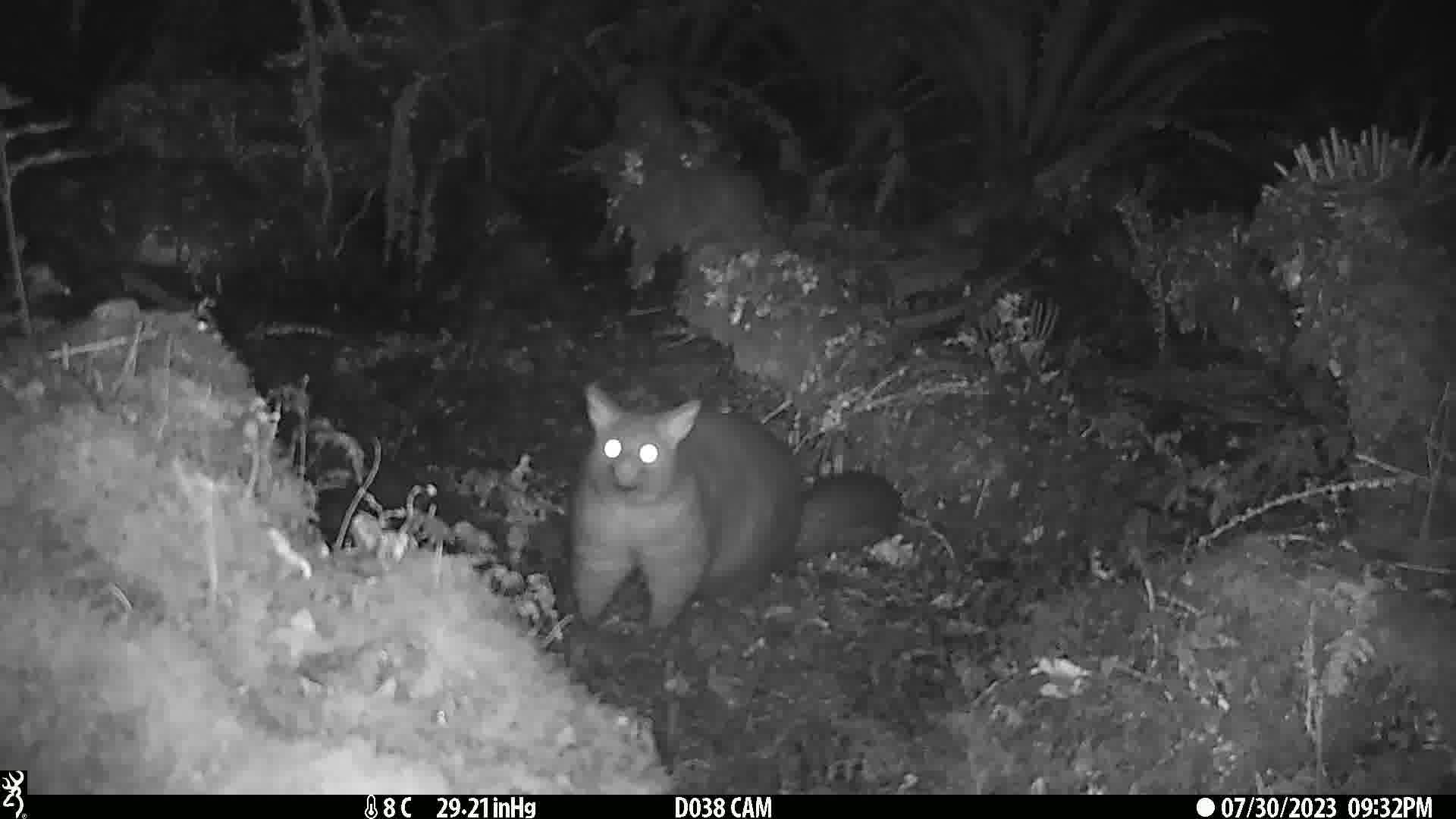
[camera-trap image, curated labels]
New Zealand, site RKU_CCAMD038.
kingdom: Animalia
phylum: Chordata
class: Mammalia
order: Diprotodontia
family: Phalangeridae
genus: Trichosurus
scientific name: Trichosurus vulpecula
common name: common brushtail possum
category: possum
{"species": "possum (common brushtail possum) (Trichosurus vulpecula)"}